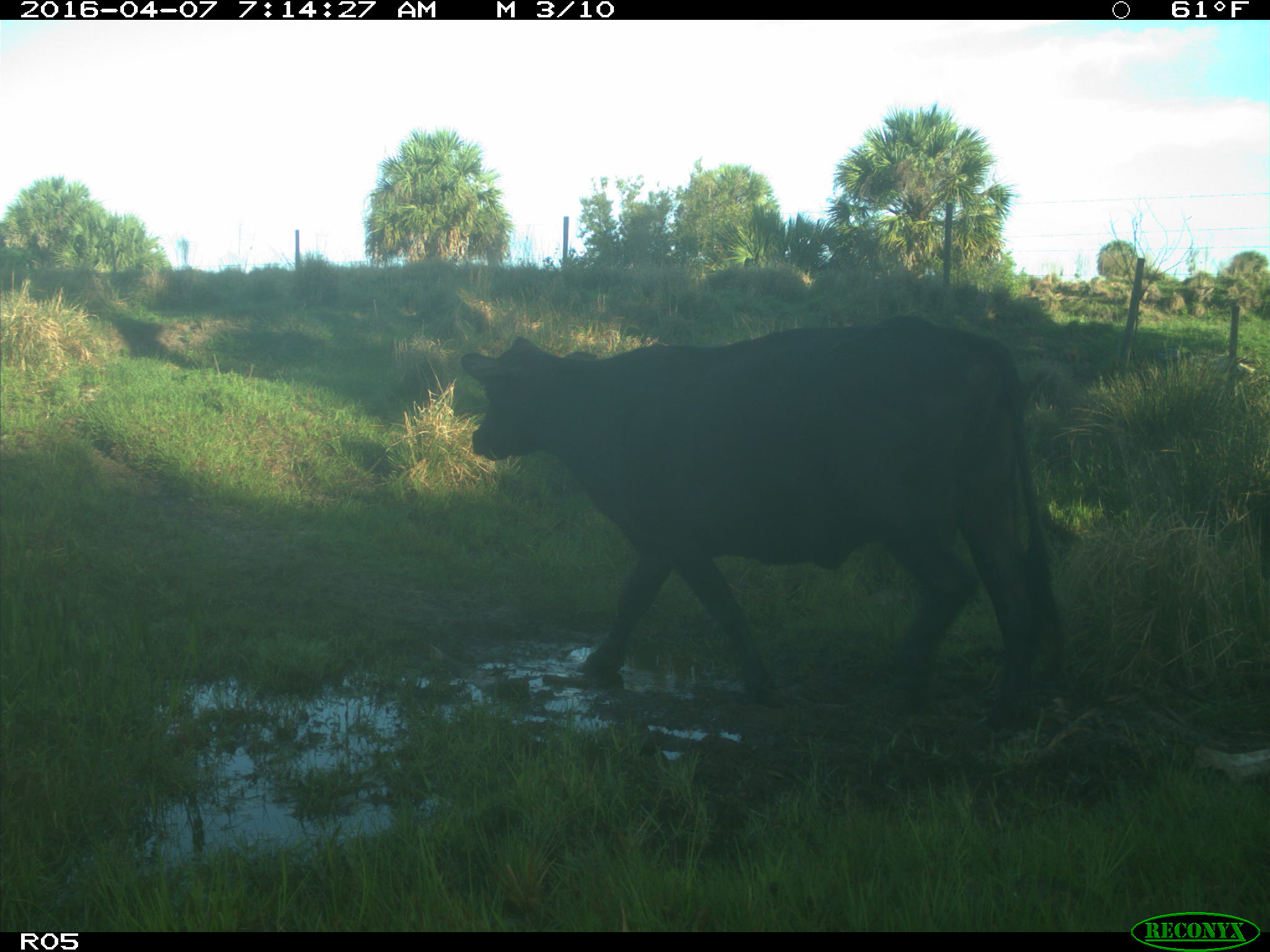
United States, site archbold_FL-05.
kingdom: Animalia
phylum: Chordata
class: Mammalia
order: Artiodactyla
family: Bovidae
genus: Bos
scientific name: Bos taurus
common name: domestic cow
Bos taurus (domestic cow).